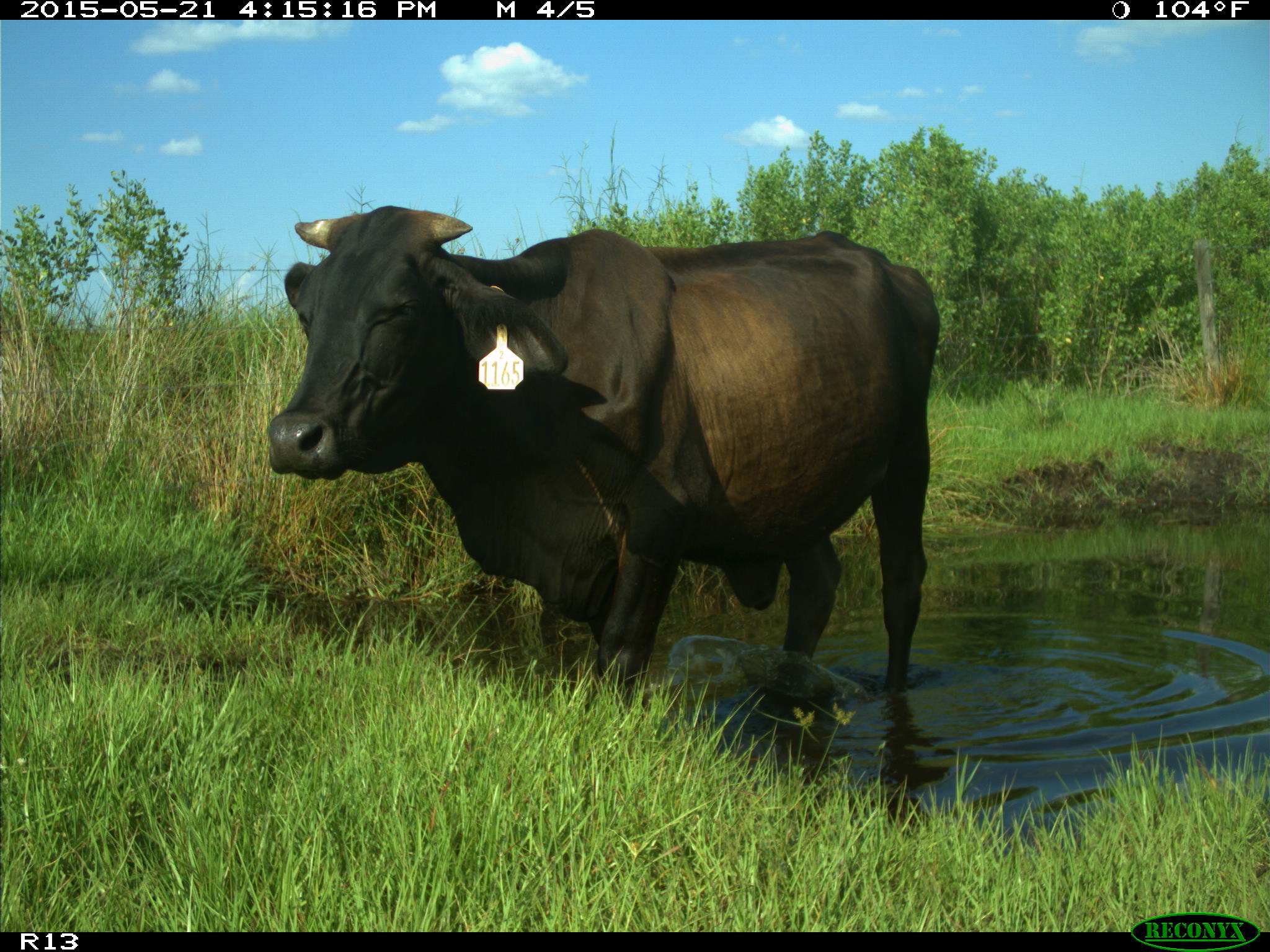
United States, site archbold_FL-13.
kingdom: Animalia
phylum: Chordata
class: Mammalia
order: Artiodactyla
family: Bovidae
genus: Bos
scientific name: Bos taurus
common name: domestic cow